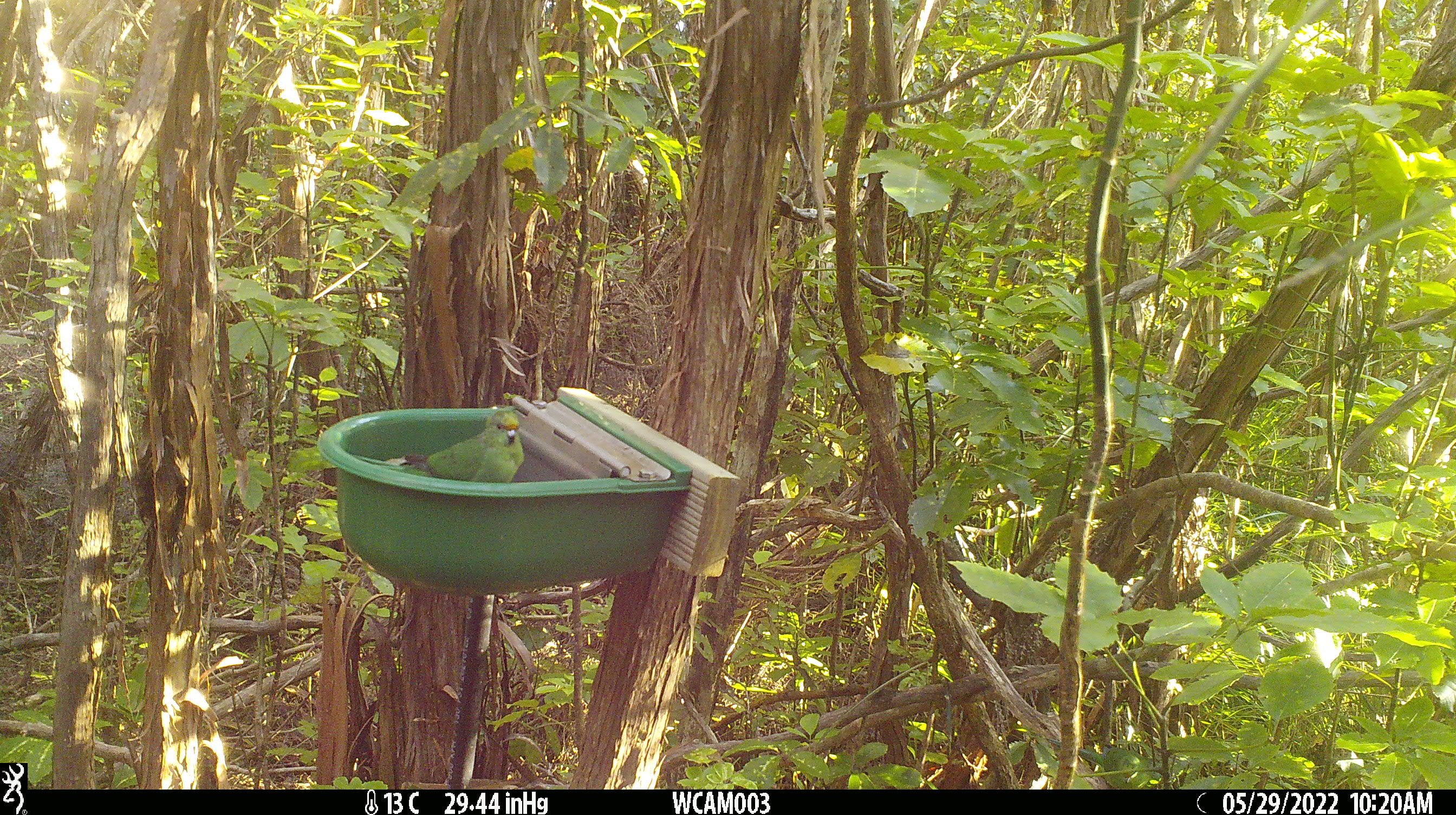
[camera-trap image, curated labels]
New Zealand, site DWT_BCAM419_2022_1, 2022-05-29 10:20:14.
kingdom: Animalia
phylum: Chordata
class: Aves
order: Psittaciformes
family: Psittaculidae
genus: Cyanoramphus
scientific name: Cyanoramphus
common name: parakeet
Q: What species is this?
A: Parakeet (Cyanoramphus).